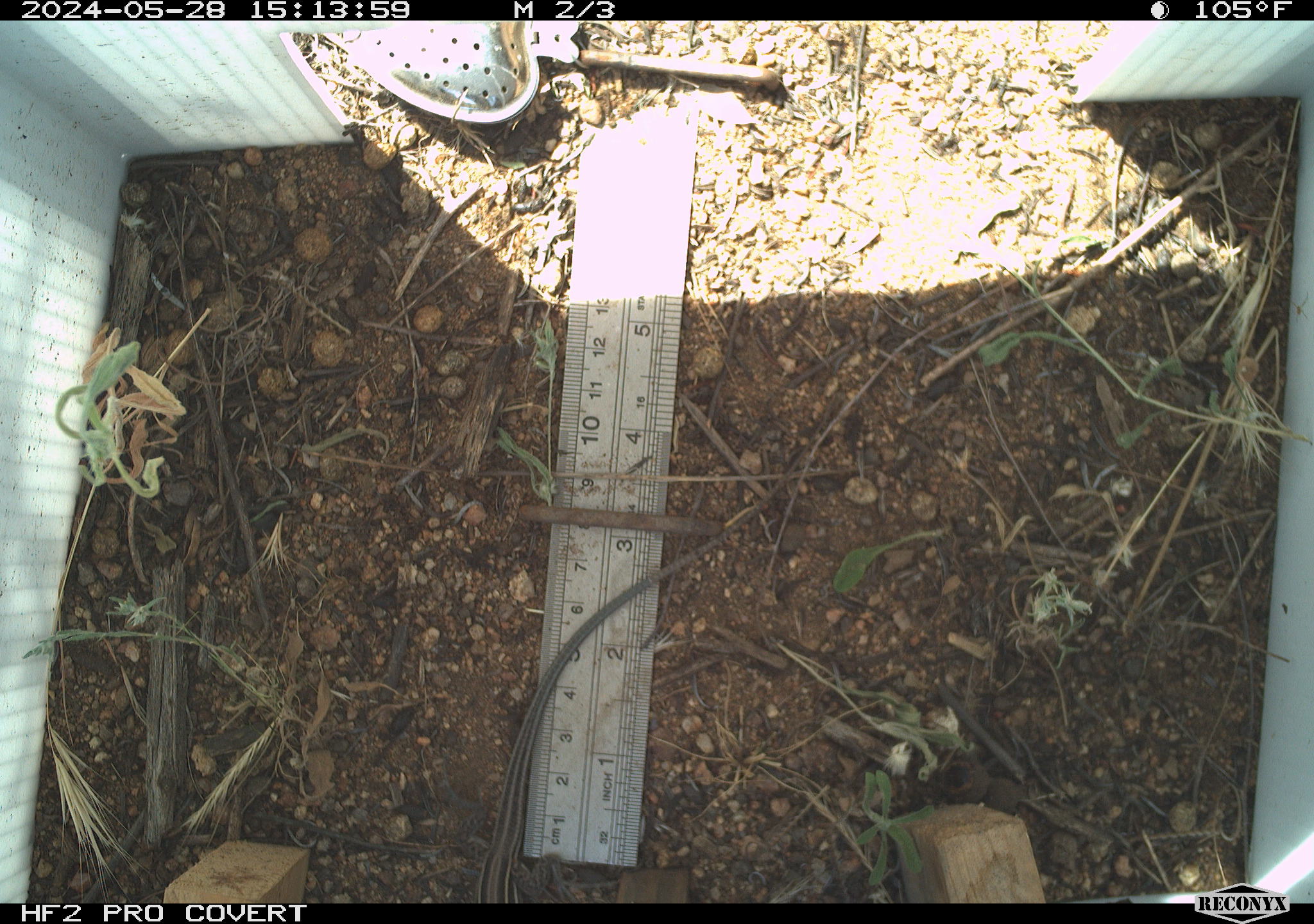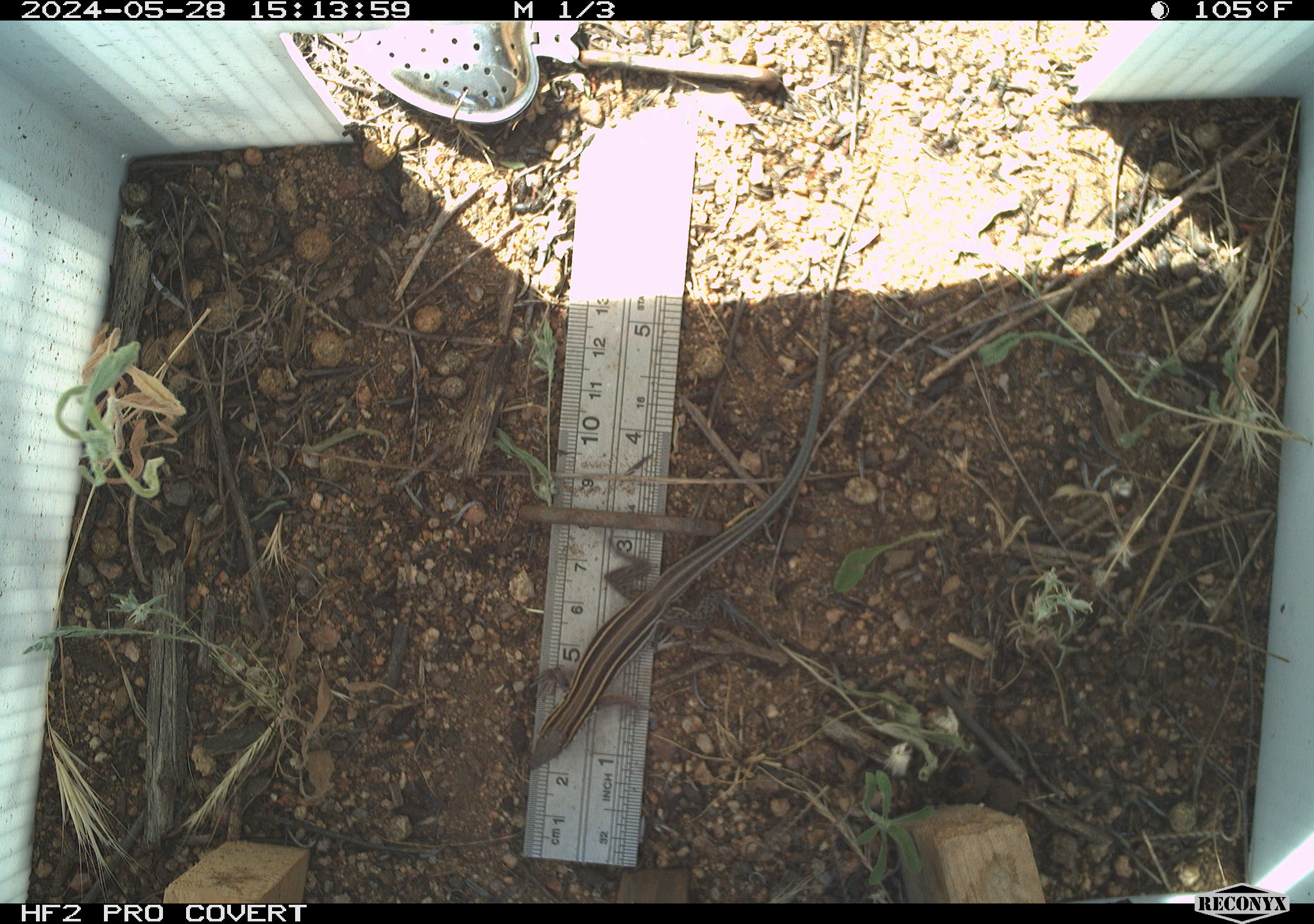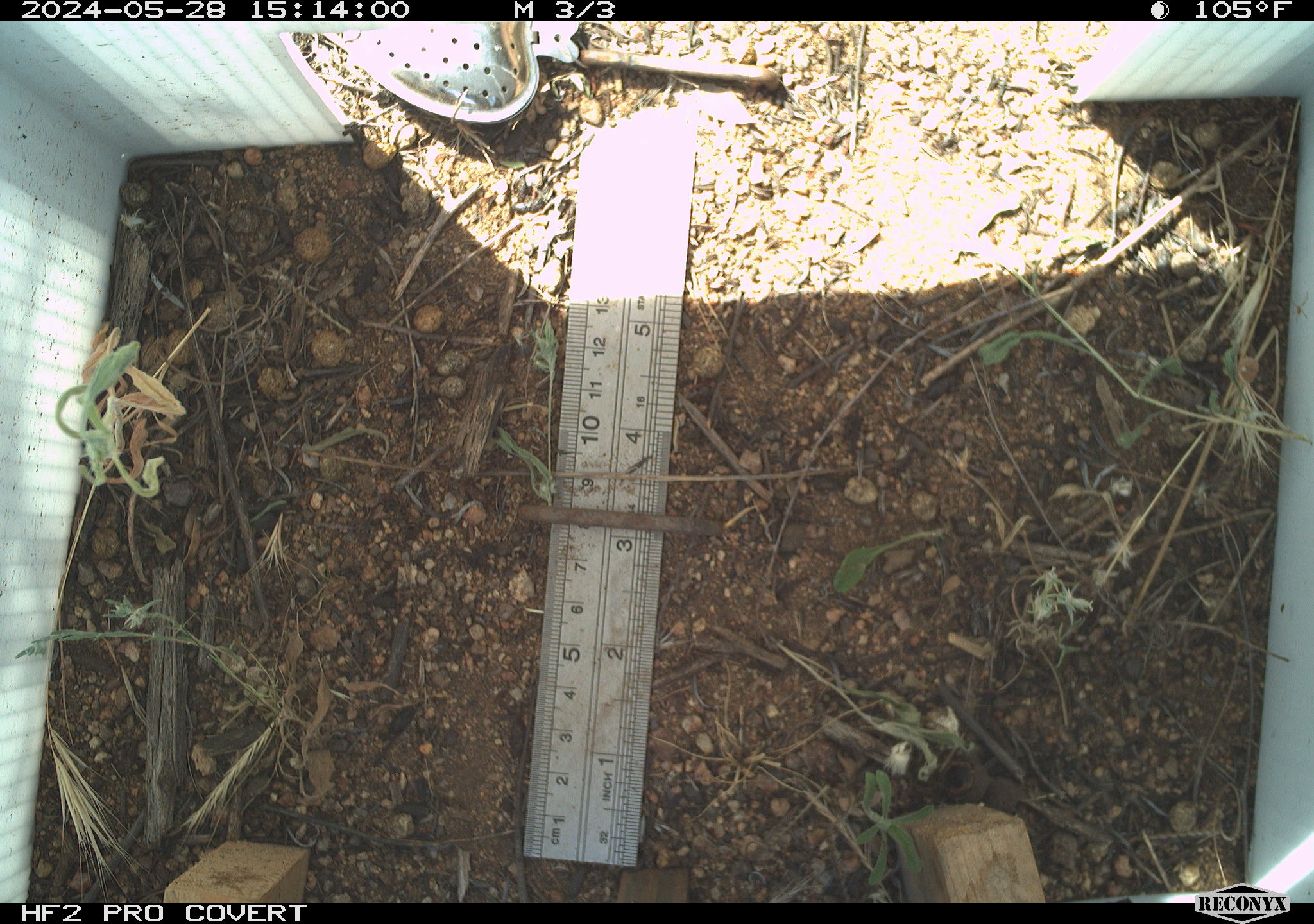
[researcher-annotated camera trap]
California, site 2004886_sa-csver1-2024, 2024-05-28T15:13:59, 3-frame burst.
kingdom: Animalia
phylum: Chordata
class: Reptilia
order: Squamata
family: Teiidae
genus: Aspidoscelis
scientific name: Aspidoscelis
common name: whiptail lizards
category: aspidoscelis species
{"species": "aspidoscelis species (whiptail lizards) (Aspidoscelis)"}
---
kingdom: Animalia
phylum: Chordata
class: Reptilia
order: Squamata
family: Scincidae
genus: Plestiodon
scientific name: Plestiodon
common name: blue-tailed skinks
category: plestiodon species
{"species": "plestiodon species (blue-tailed skinks) (Plestiodon)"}